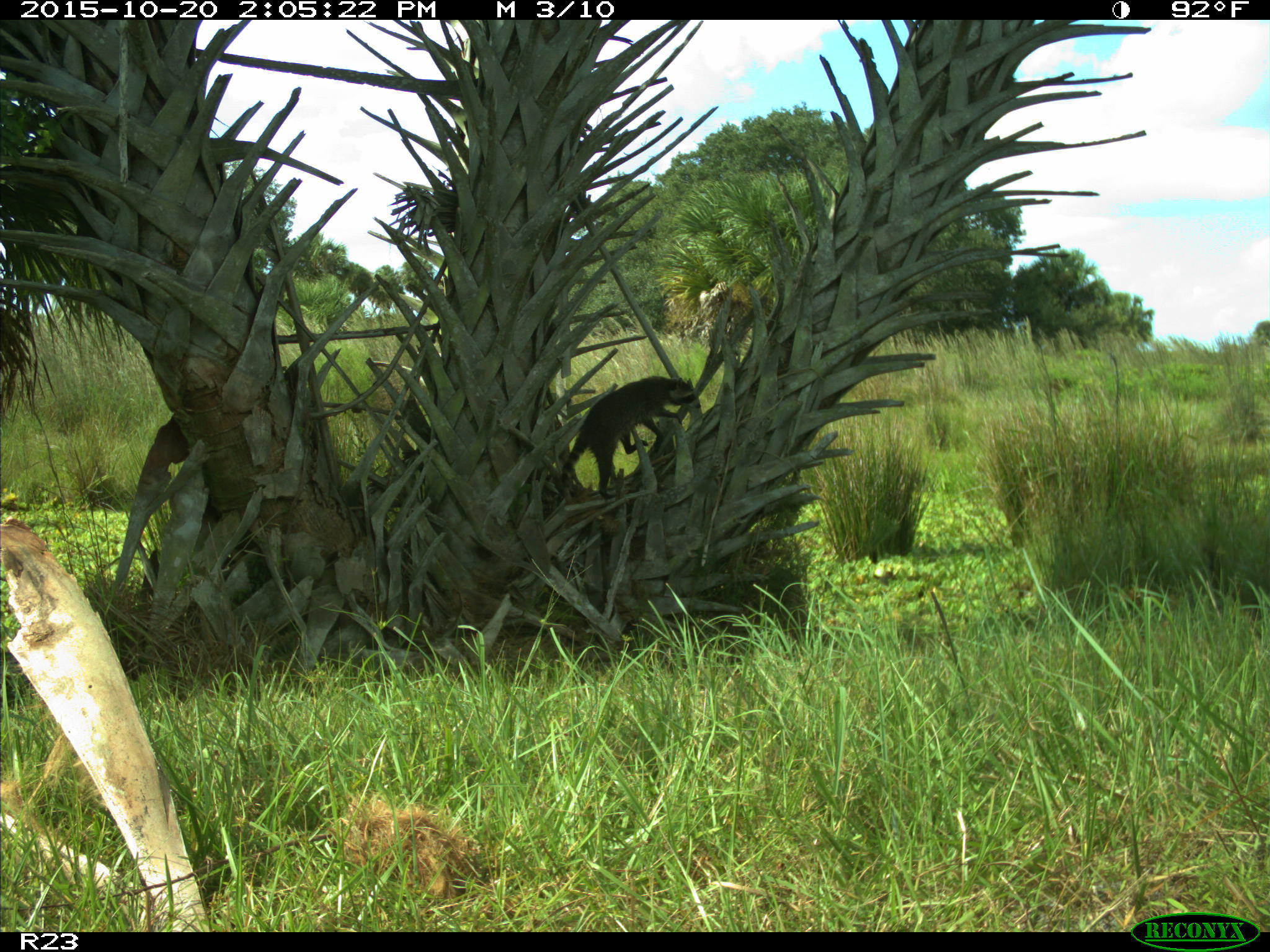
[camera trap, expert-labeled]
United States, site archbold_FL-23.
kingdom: Animalia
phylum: Chordata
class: Mammalia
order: Carnivora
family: Procyonidae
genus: Procyon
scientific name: Procyon lotor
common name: common raccoon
Procyon lotor (common raccoon).